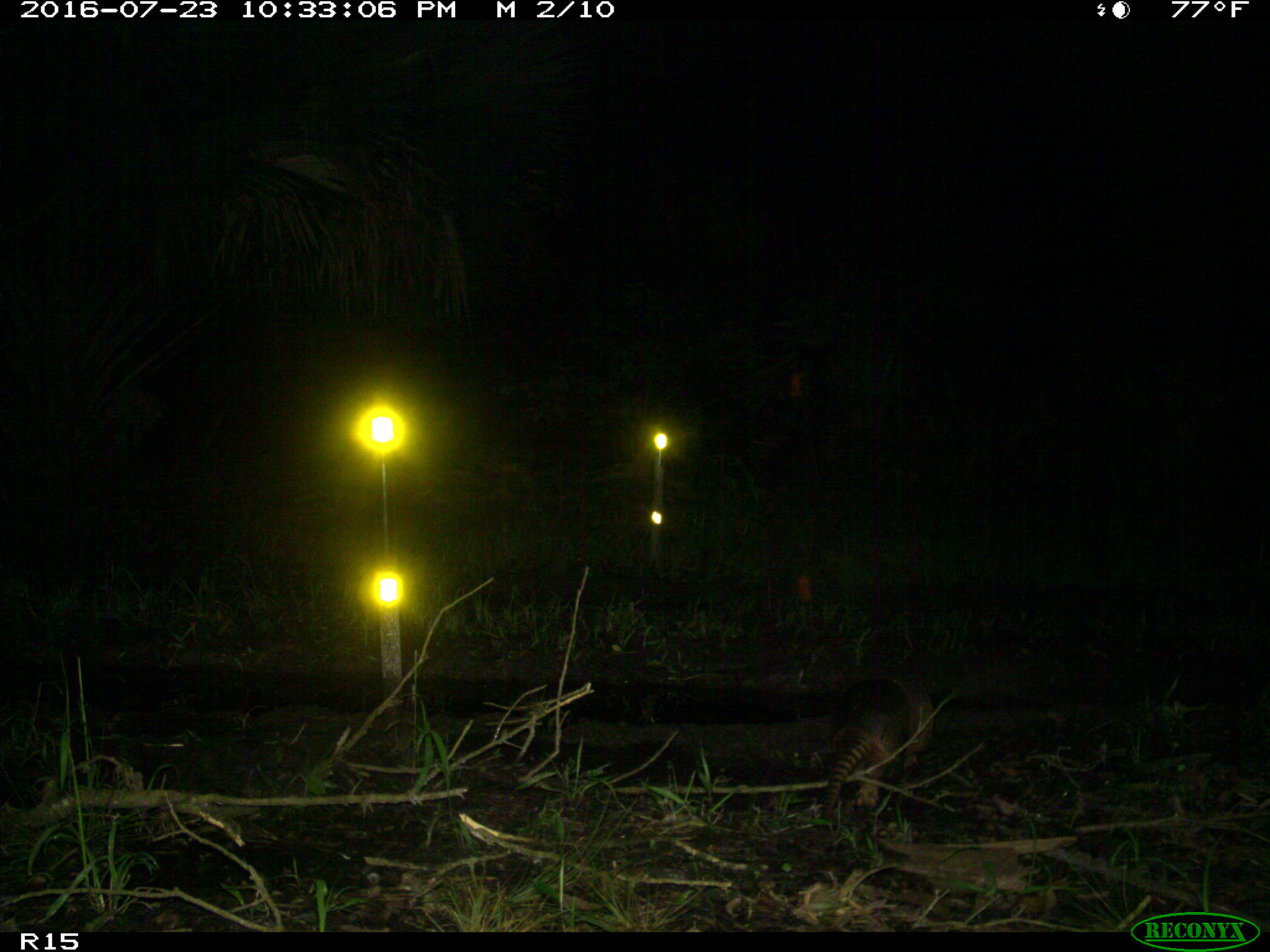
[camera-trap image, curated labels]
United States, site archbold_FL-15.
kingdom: Animalia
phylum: Chordata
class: Mammalia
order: Cingulata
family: Dasypodidae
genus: Dasypus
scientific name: Dasypus novemcinctus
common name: nine-banded armadillo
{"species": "Dasypus novemcinctus (nine-banded armadillo)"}